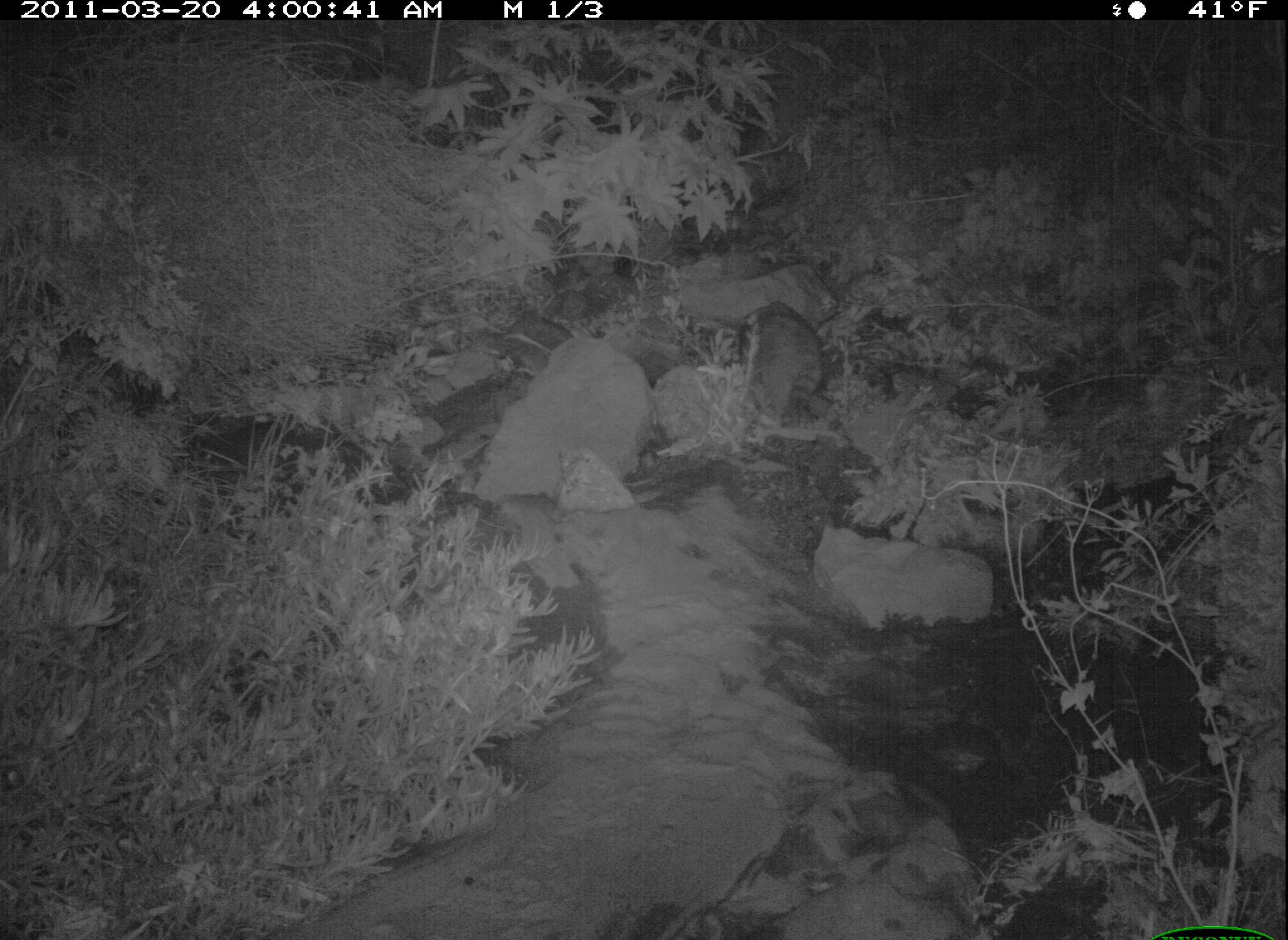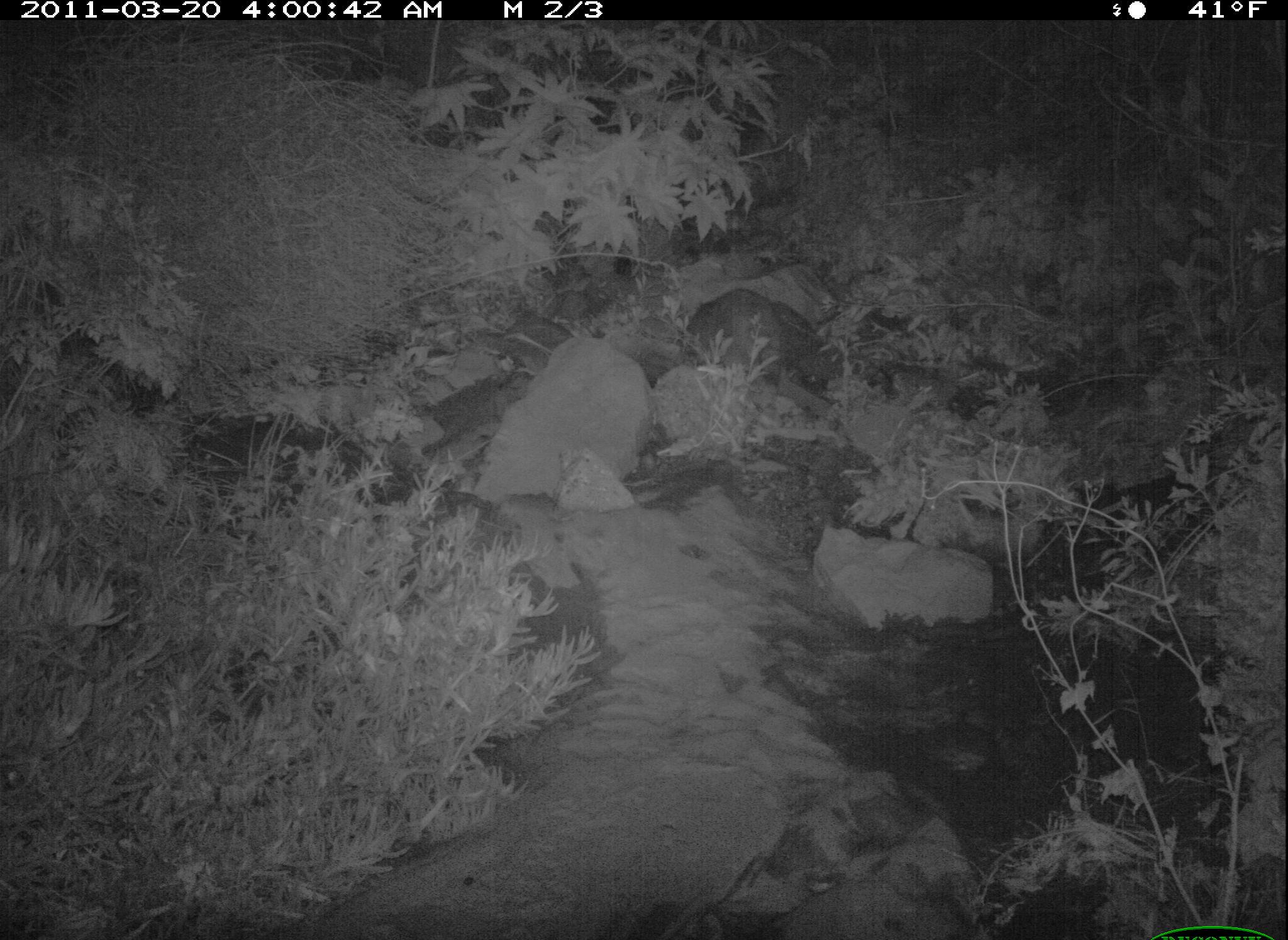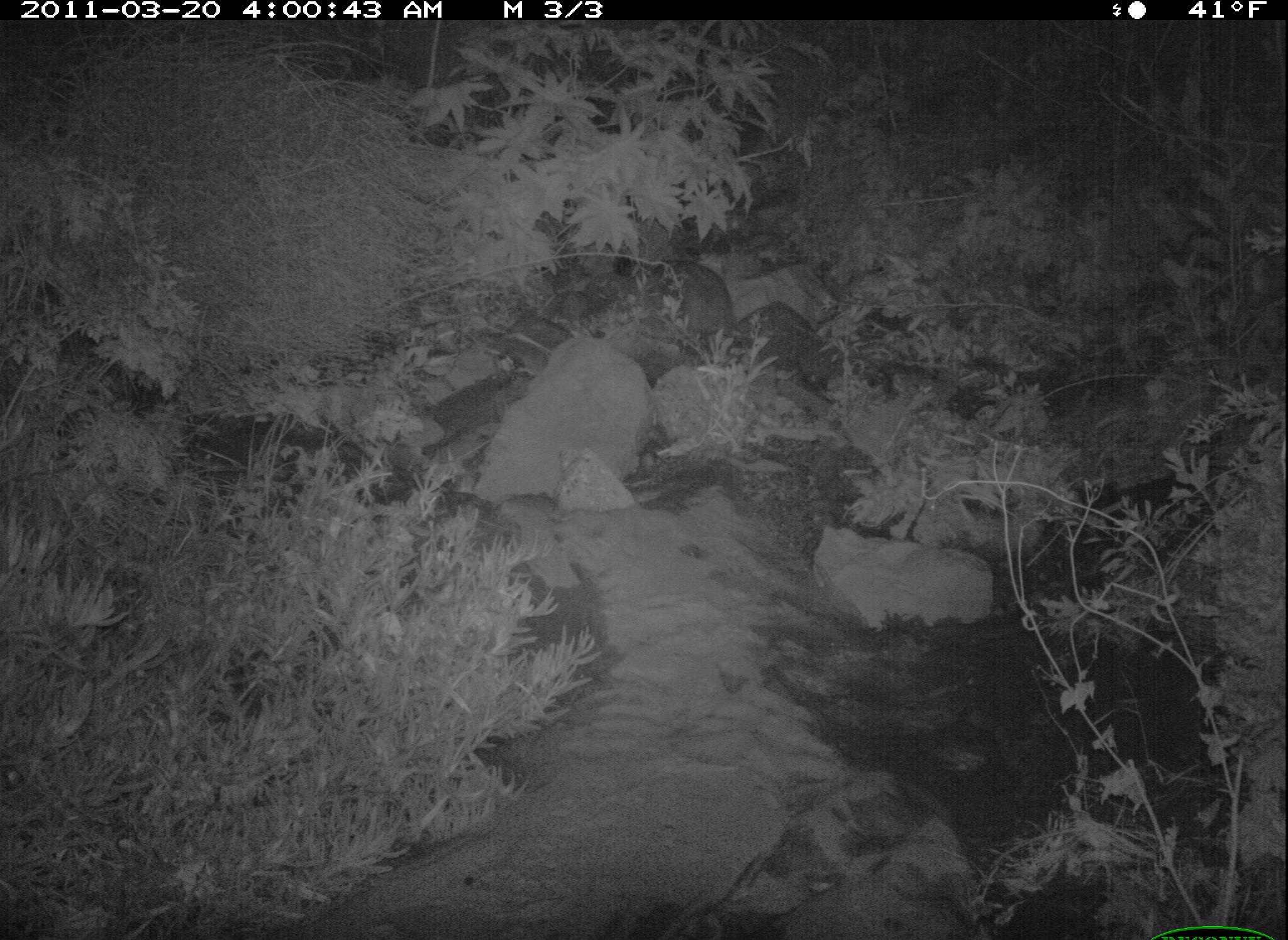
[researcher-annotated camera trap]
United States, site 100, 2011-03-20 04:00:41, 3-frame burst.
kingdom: Animalia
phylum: Chordata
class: Mammalia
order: Carnivora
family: Procyonidae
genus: Procyon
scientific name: Procyon lotor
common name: raccoon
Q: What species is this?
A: Raccoon (Procyon lotor).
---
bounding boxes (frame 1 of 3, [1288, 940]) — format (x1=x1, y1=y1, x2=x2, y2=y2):
raccoon: (x1=729, y1=298, x2=841, y2=441)